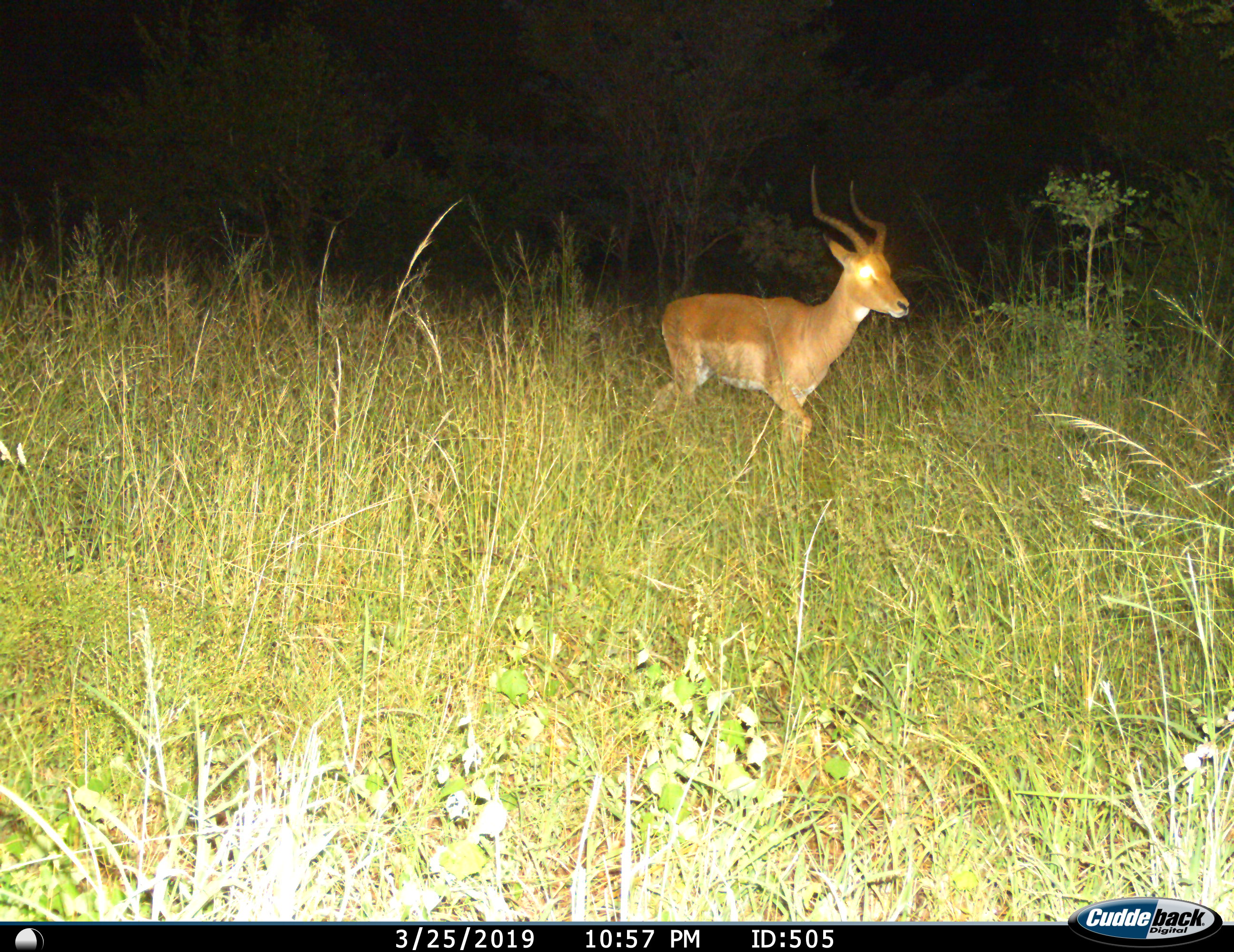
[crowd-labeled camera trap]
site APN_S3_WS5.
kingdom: Animalia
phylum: Chordata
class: Mammalia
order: Artiodactyla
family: Bovidae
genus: Aepyceros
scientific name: Aepyceros melampus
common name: impala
Impala (Aepyceros melampus), count 1. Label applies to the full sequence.